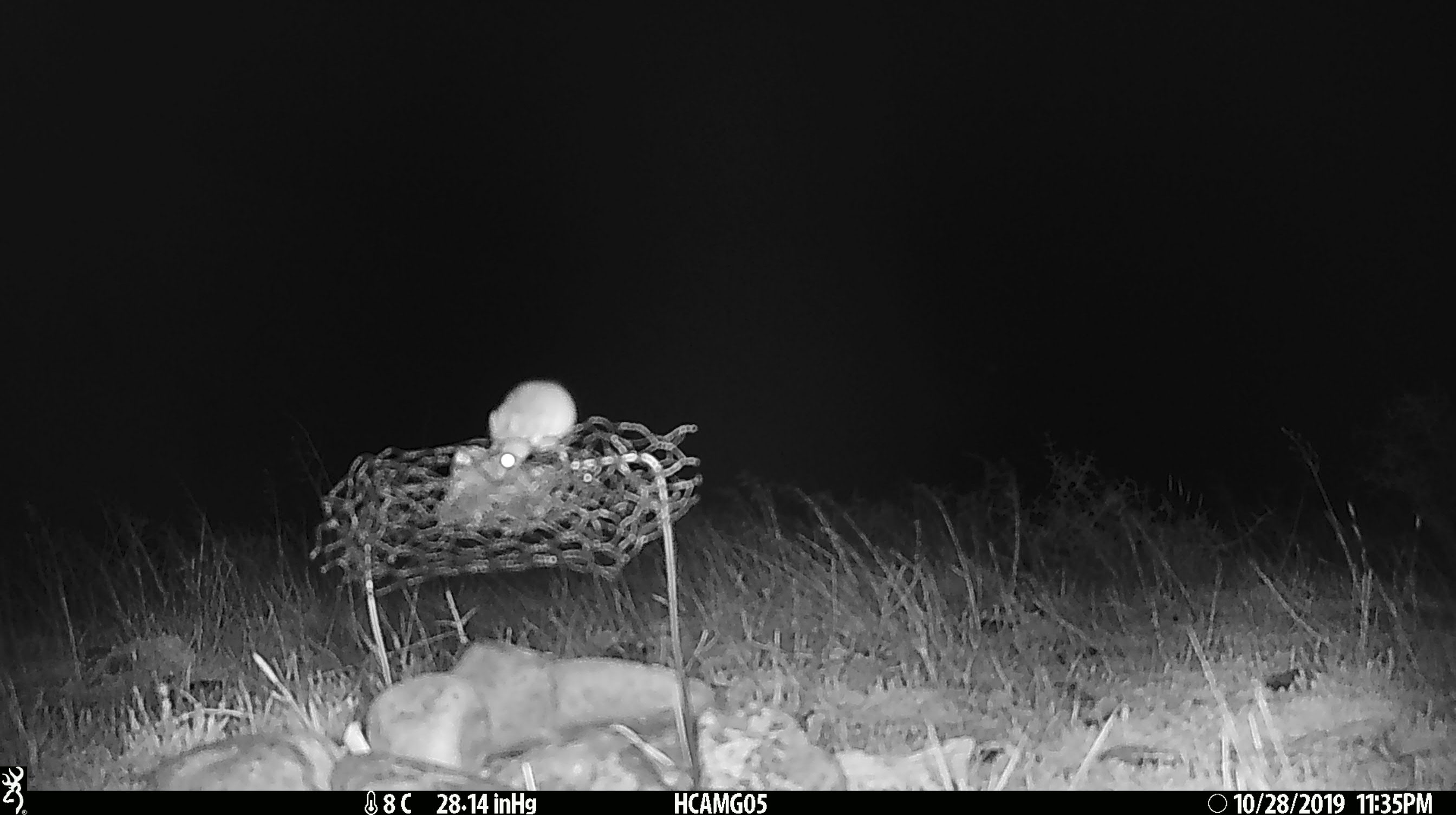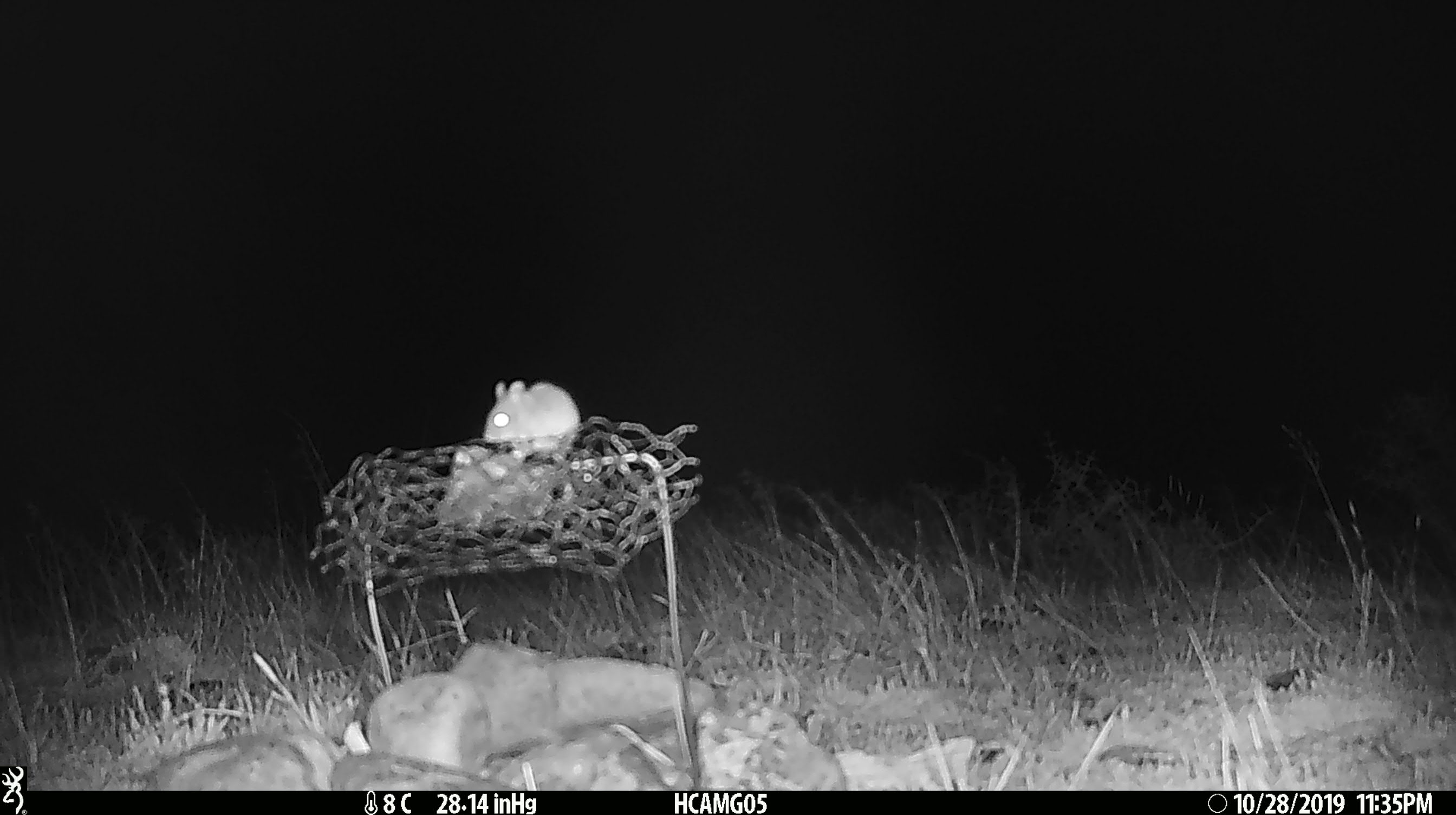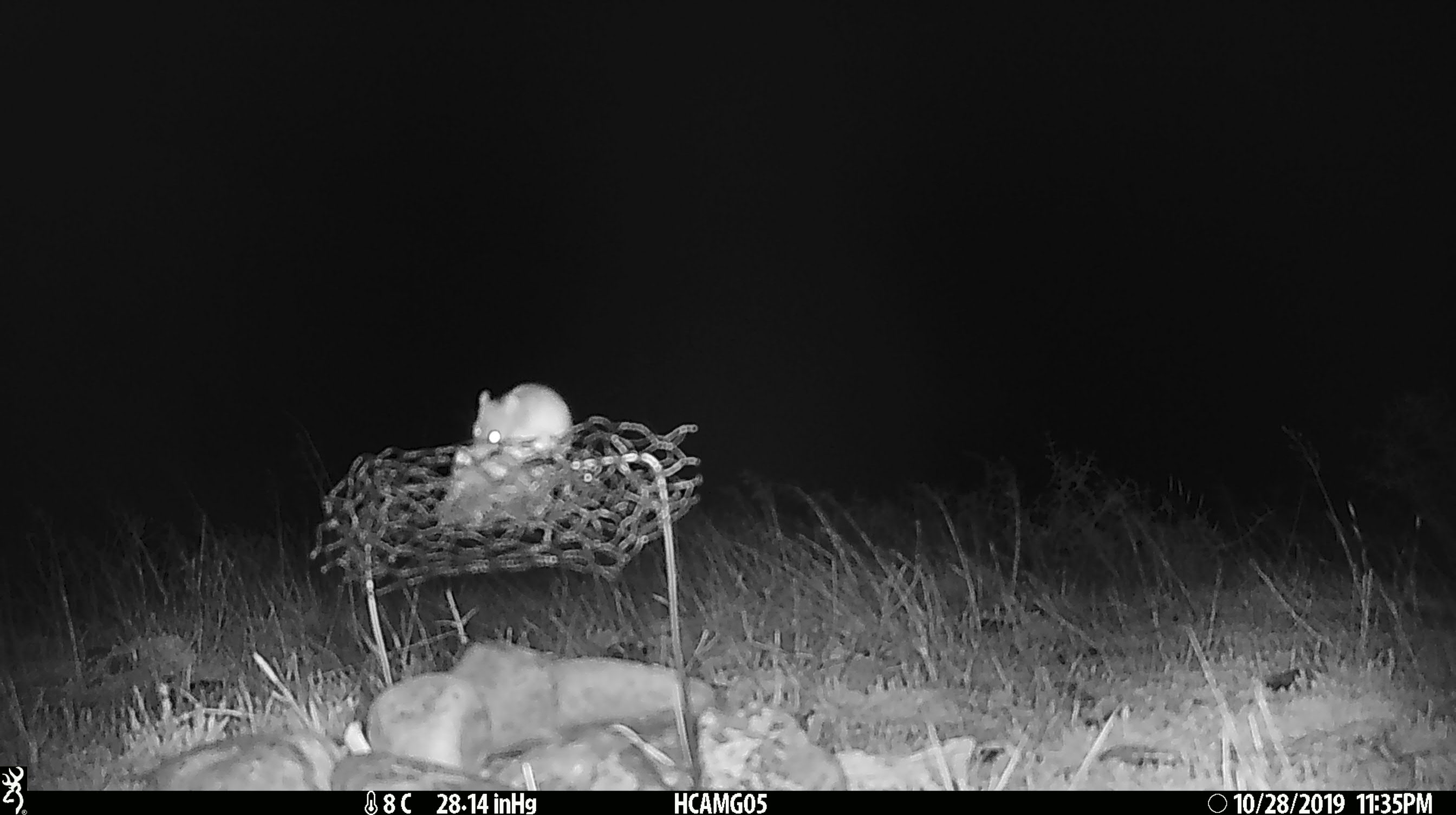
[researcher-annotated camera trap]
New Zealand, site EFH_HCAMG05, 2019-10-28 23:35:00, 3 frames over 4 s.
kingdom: Animalia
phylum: Chordata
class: Mammalia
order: Rodentia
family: Muridae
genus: Mus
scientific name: Mus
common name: mouse